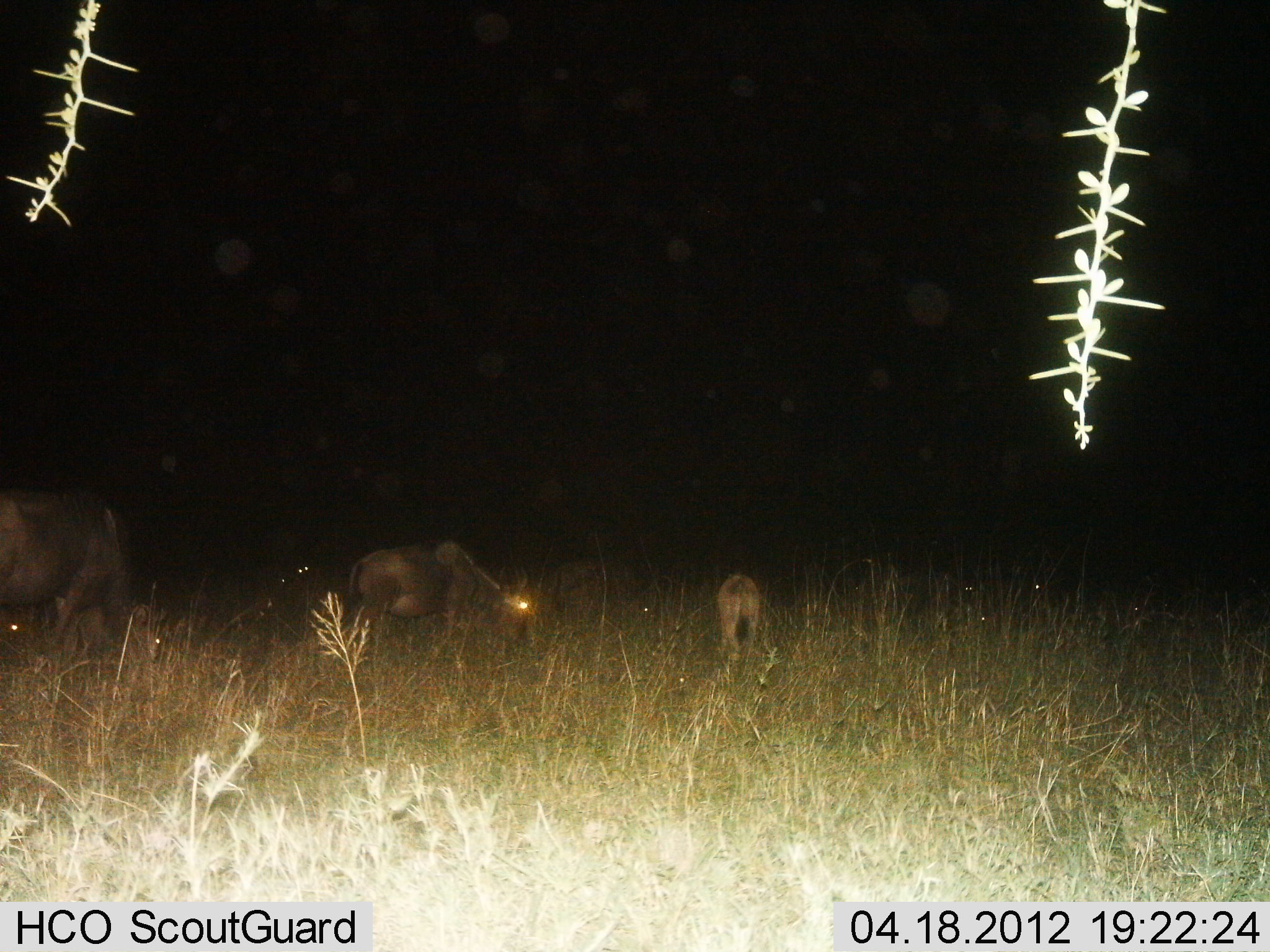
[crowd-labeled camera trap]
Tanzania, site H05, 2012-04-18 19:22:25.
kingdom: Animalia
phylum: Chordata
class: Mammalia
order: Artiodactyla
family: Bovidae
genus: Connochaetes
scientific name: Connochaetes taurinus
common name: blue wildebeest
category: wildebeest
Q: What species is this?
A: Wildebeest (blue wildebeest) (Connochaetes taurinus).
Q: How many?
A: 3.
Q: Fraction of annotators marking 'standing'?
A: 30%.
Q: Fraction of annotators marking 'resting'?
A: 0%.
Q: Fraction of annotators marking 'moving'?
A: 0%.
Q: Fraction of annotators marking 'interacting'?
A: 0%.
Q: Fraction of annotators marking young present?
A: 75%.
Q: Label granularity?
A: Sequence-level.